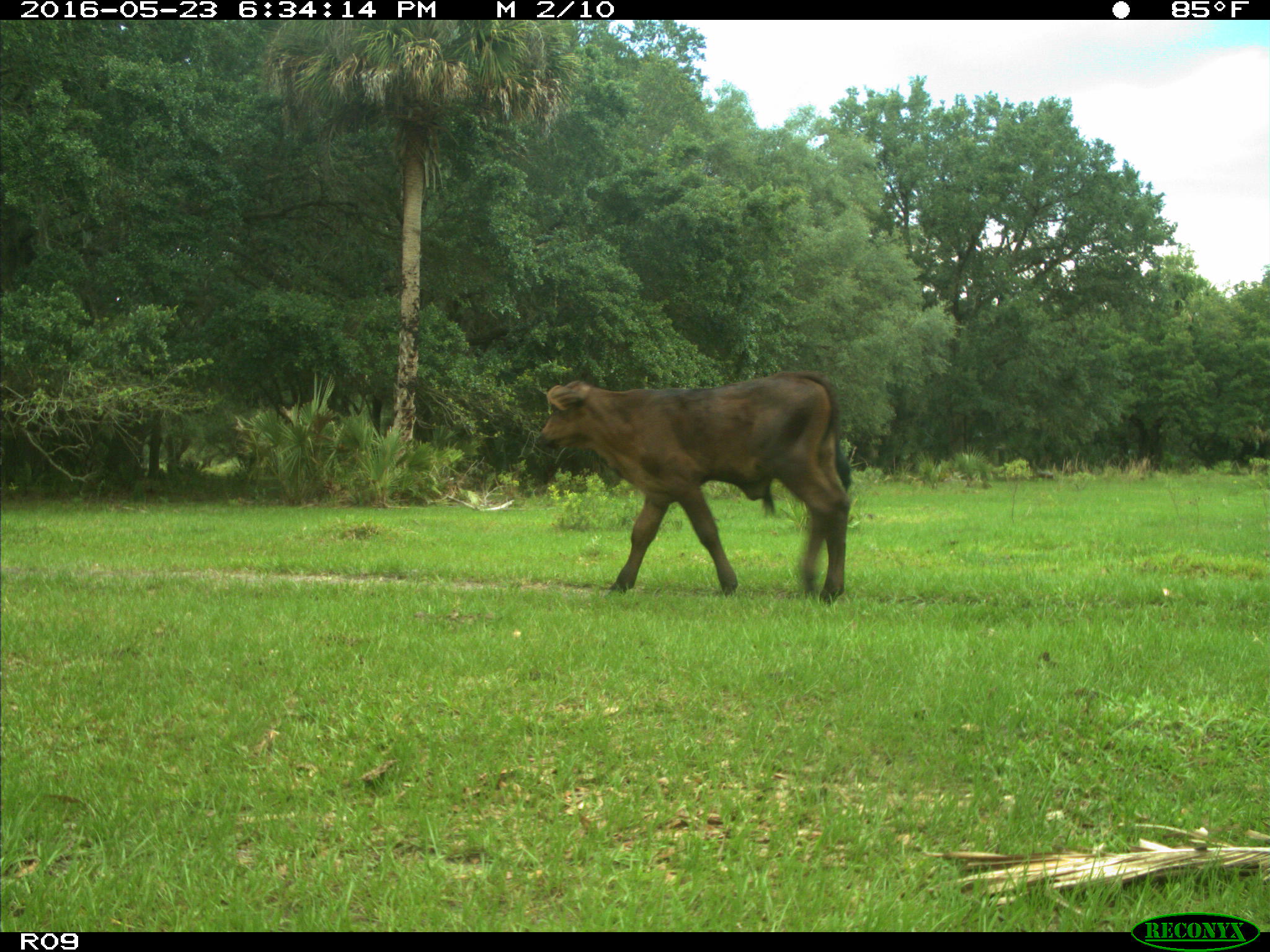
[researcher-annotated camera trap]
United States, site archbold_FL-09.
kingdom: Animalia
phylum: Chordata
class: Mammalia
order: Artiodactyla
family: Bovidae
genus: Bos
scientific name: Bos taurus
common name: domestic cow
Bos taurus (domestic cow).